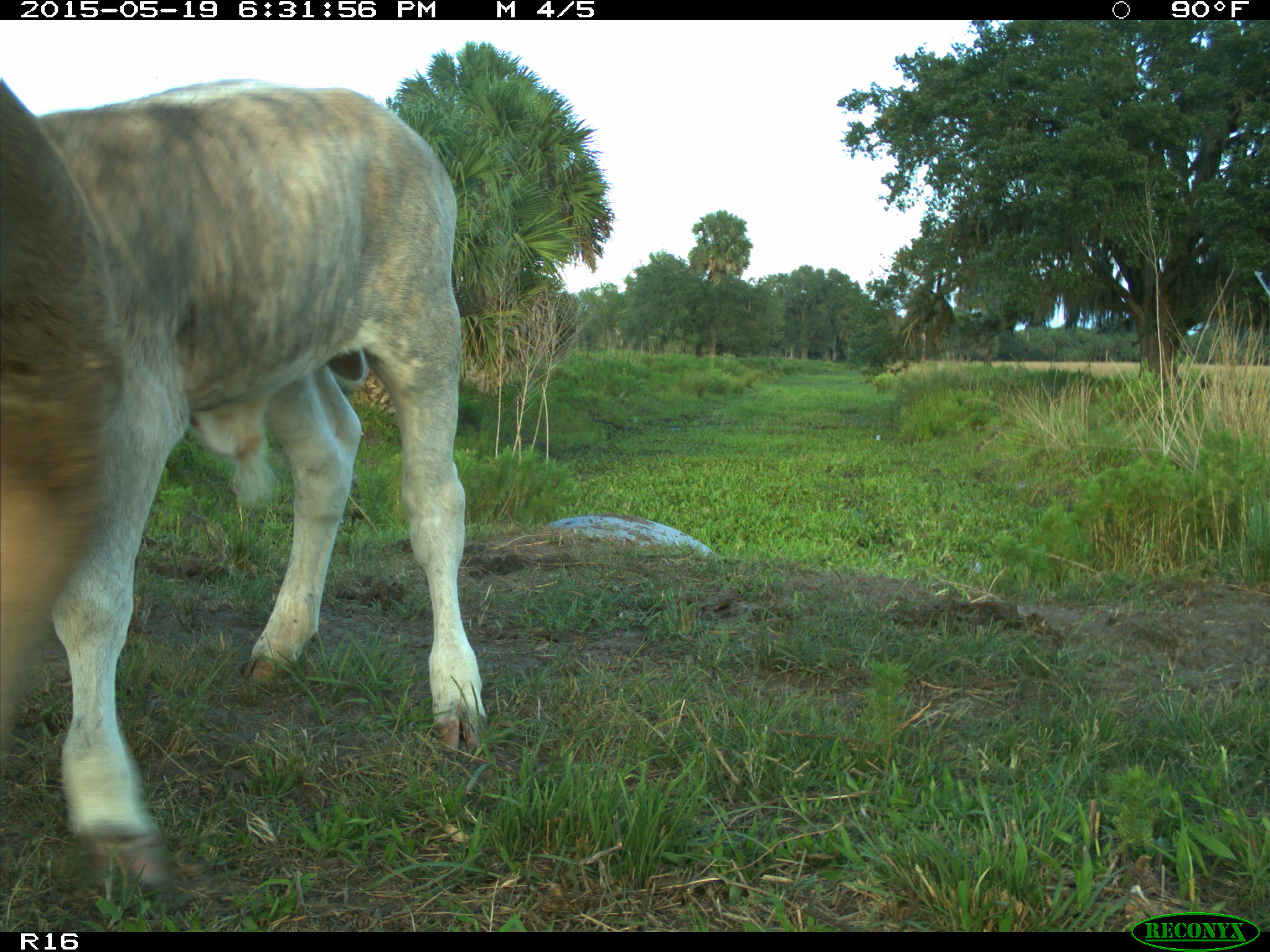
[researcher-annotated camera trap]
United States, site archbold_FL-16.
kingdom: Animalia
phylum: Chordata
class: Mammalia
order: Artiodactyla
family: Bovidae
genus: Bos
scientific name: Bos taurus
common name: domestic cow